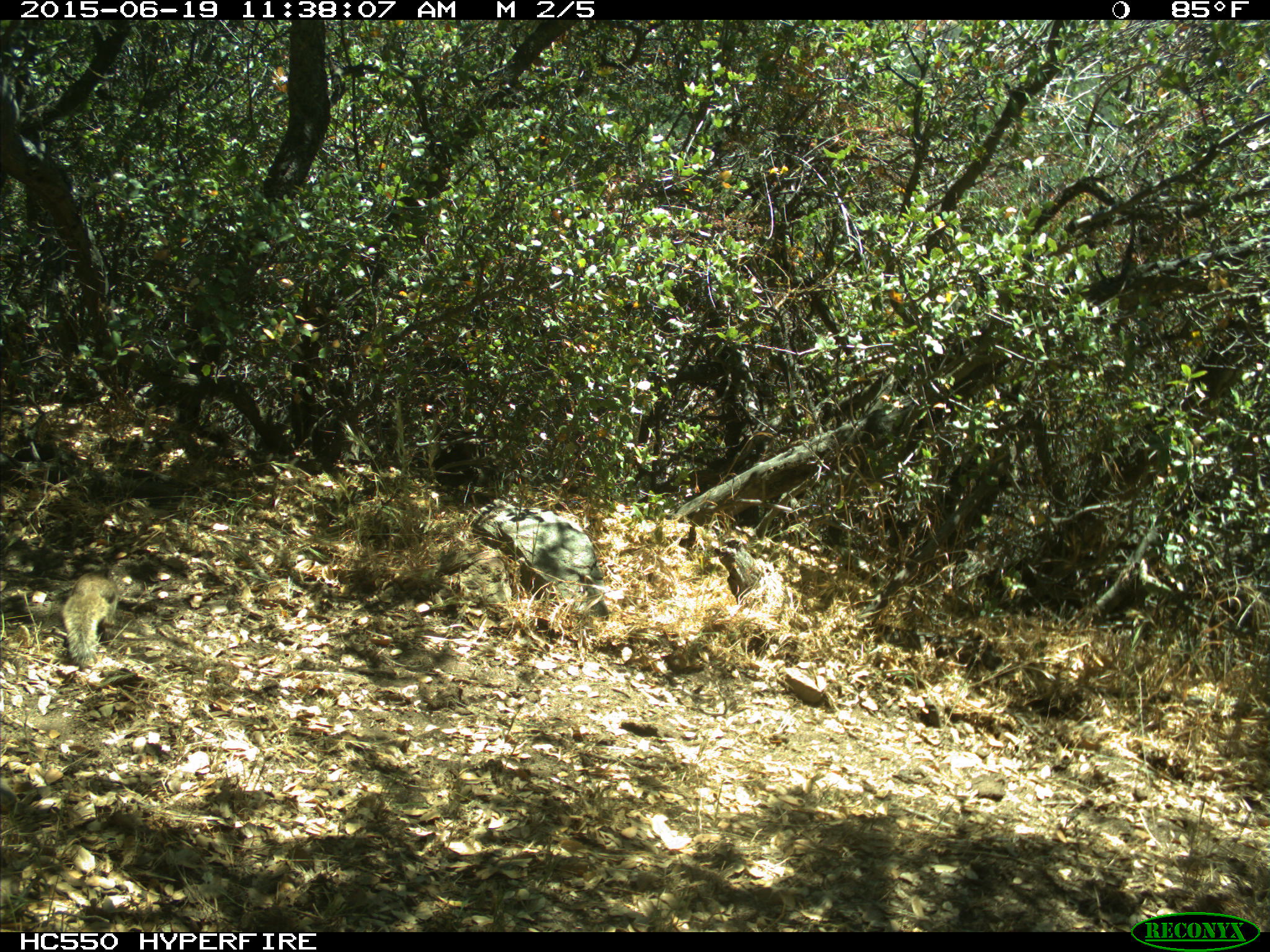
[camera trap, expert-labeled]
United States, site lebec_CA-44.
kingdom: Animalia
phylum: Chordata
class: Mammalia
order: Rodentia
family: Sciuridae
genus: Otospermophilus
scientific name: Otospermophilus beecheyi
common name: california ground squirrel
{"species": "Otospermophilus beecheyi (california ground squirrel)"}